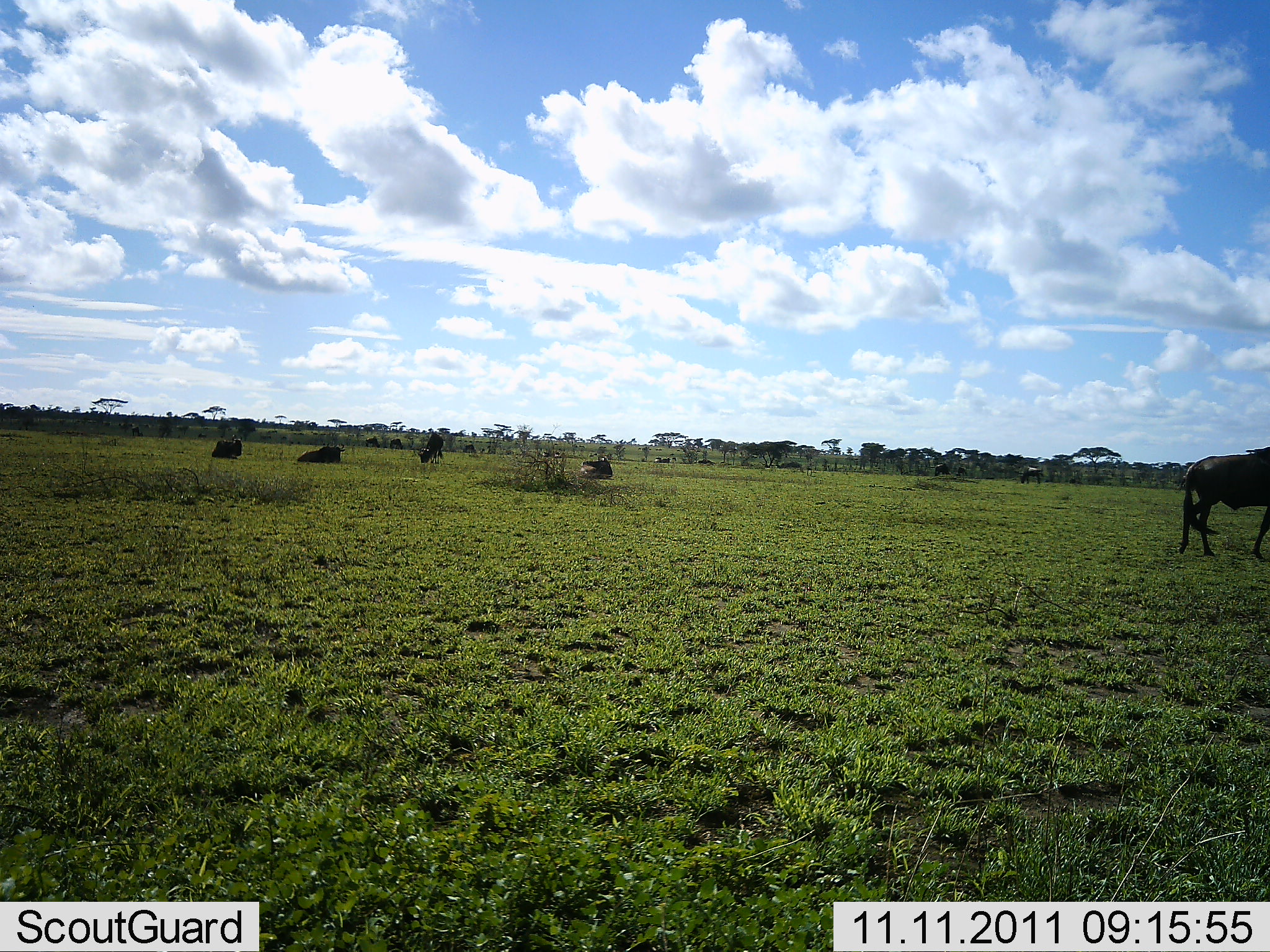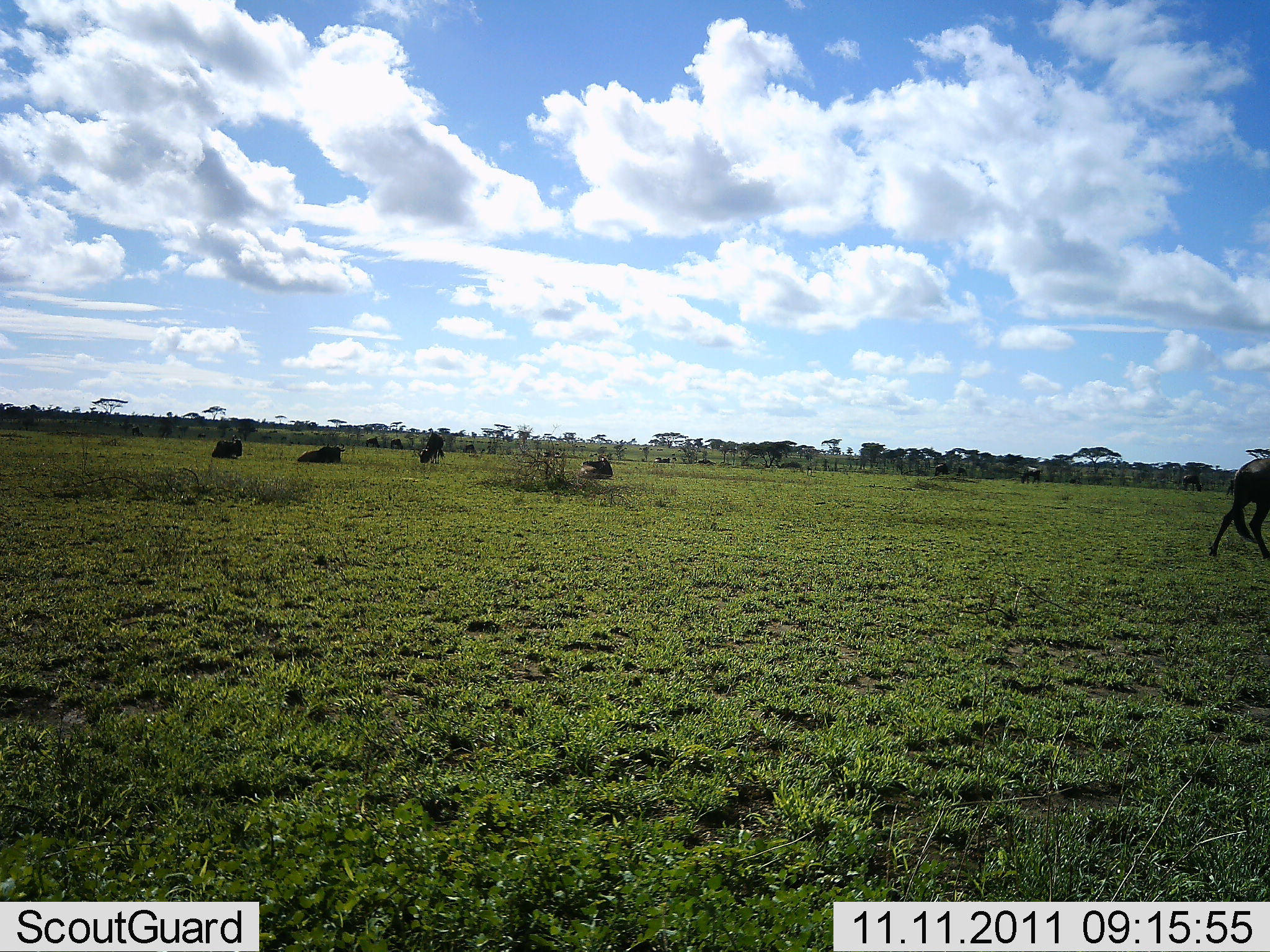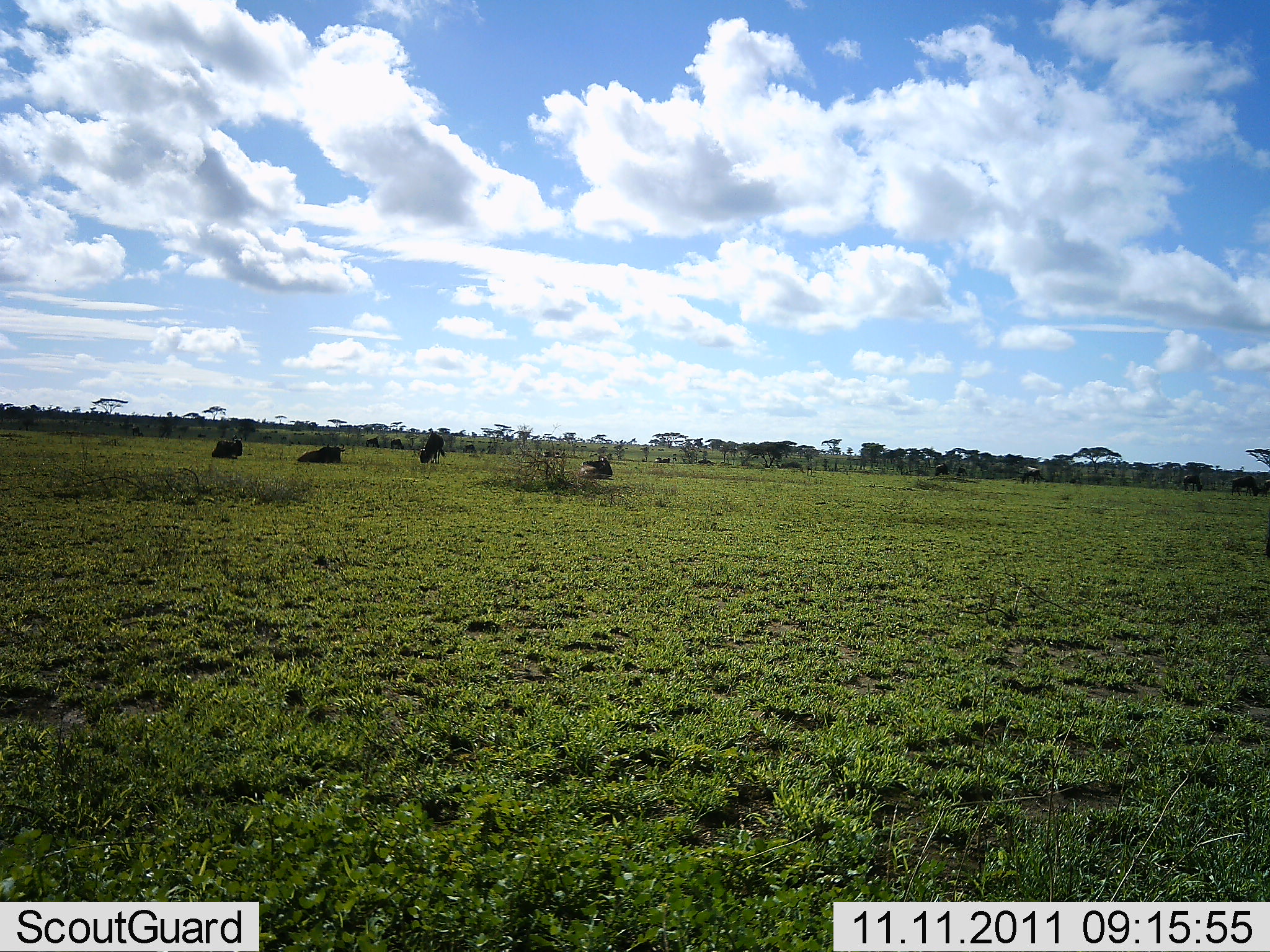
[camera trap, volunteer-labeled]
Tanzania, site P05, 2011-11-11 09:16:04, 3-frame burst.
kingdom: Animalia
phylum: Chordata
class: Mammalia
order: Artiodactyla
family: Bovidae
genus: Connochaetes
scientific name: Connochaetes taurinus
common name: blue wildebeest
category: wildebeest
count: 9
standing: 70%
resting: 90%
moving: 80%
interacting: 0%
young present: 0%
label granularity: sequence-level